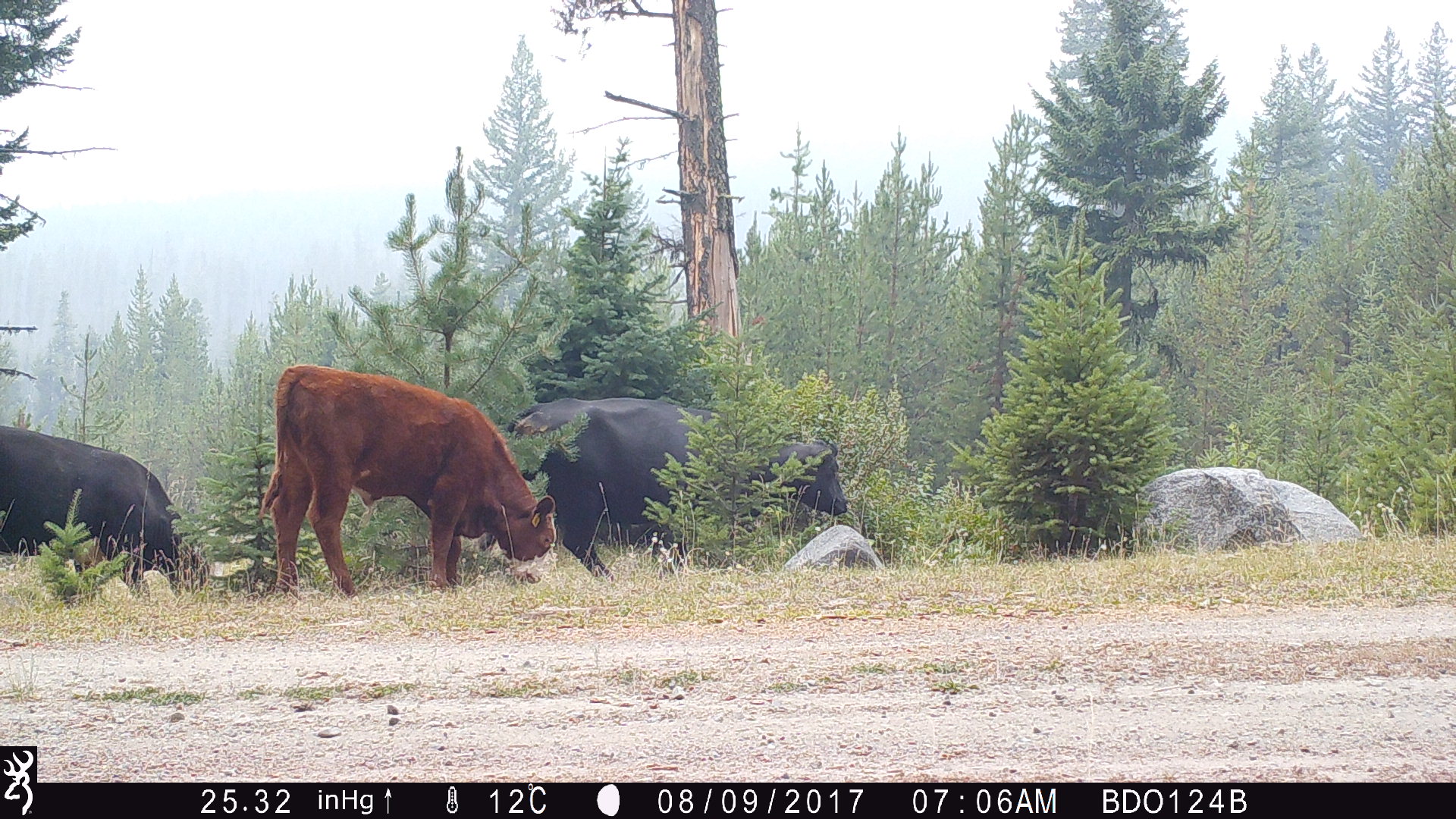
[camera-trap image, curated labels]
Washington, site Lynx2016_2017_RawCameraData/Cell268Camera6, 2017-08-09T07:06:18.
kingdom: Animalia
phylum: Chordata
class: Mammalia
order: Artiodactyla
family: Bovidae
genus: Bos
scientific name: Bos taurus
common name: domestic cattle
Domestic cattle (Bos taurus). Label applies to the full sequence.